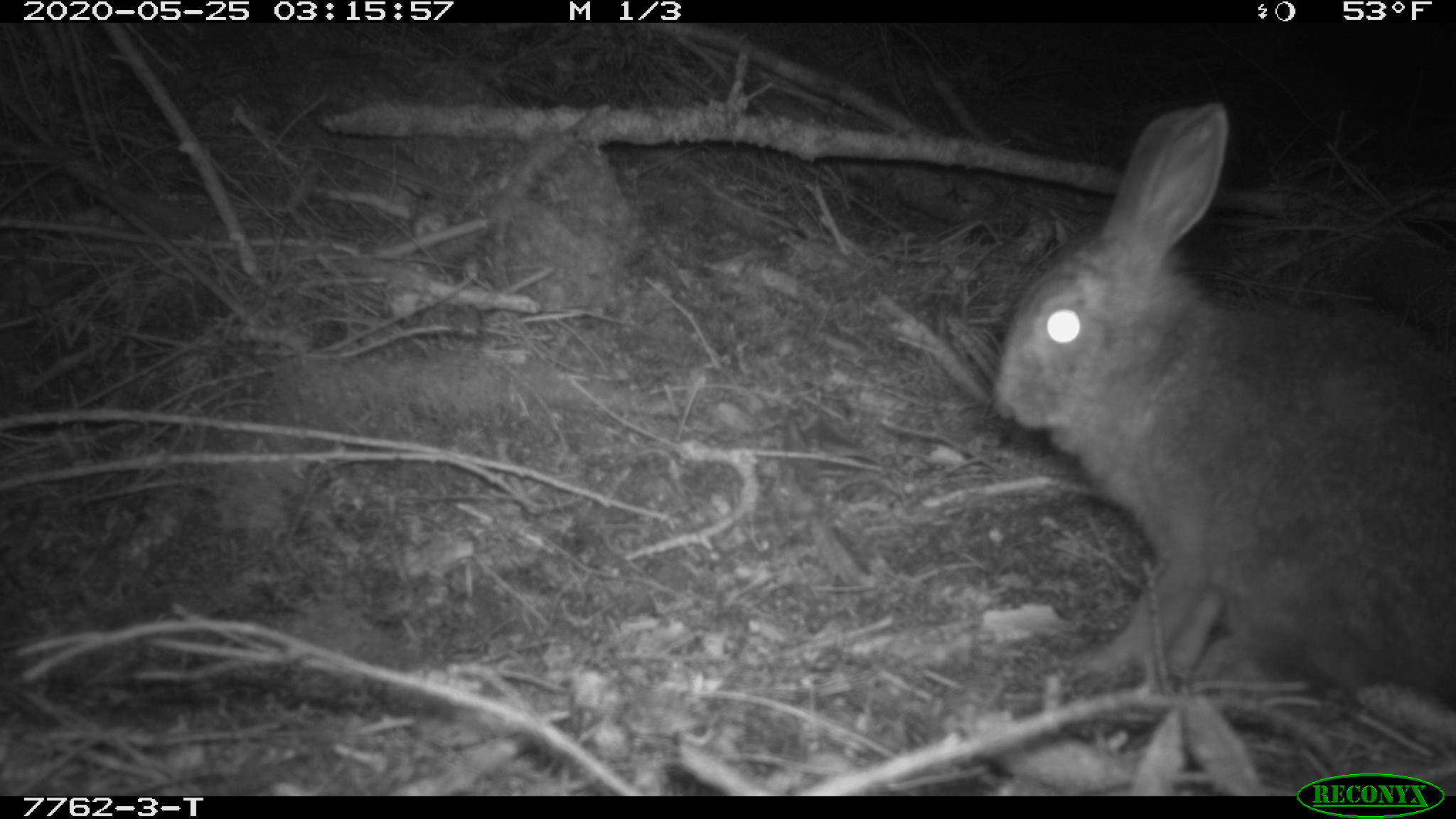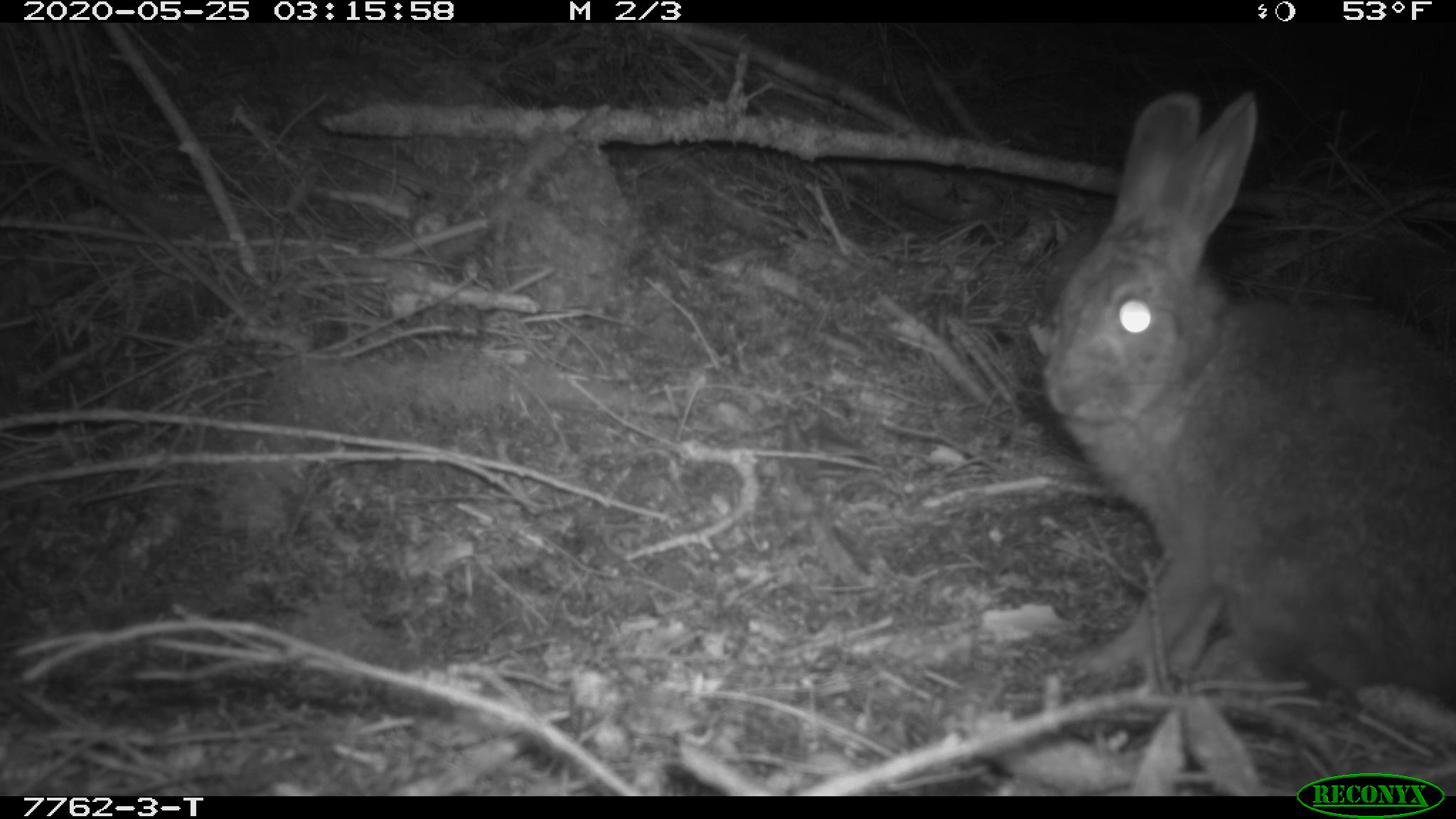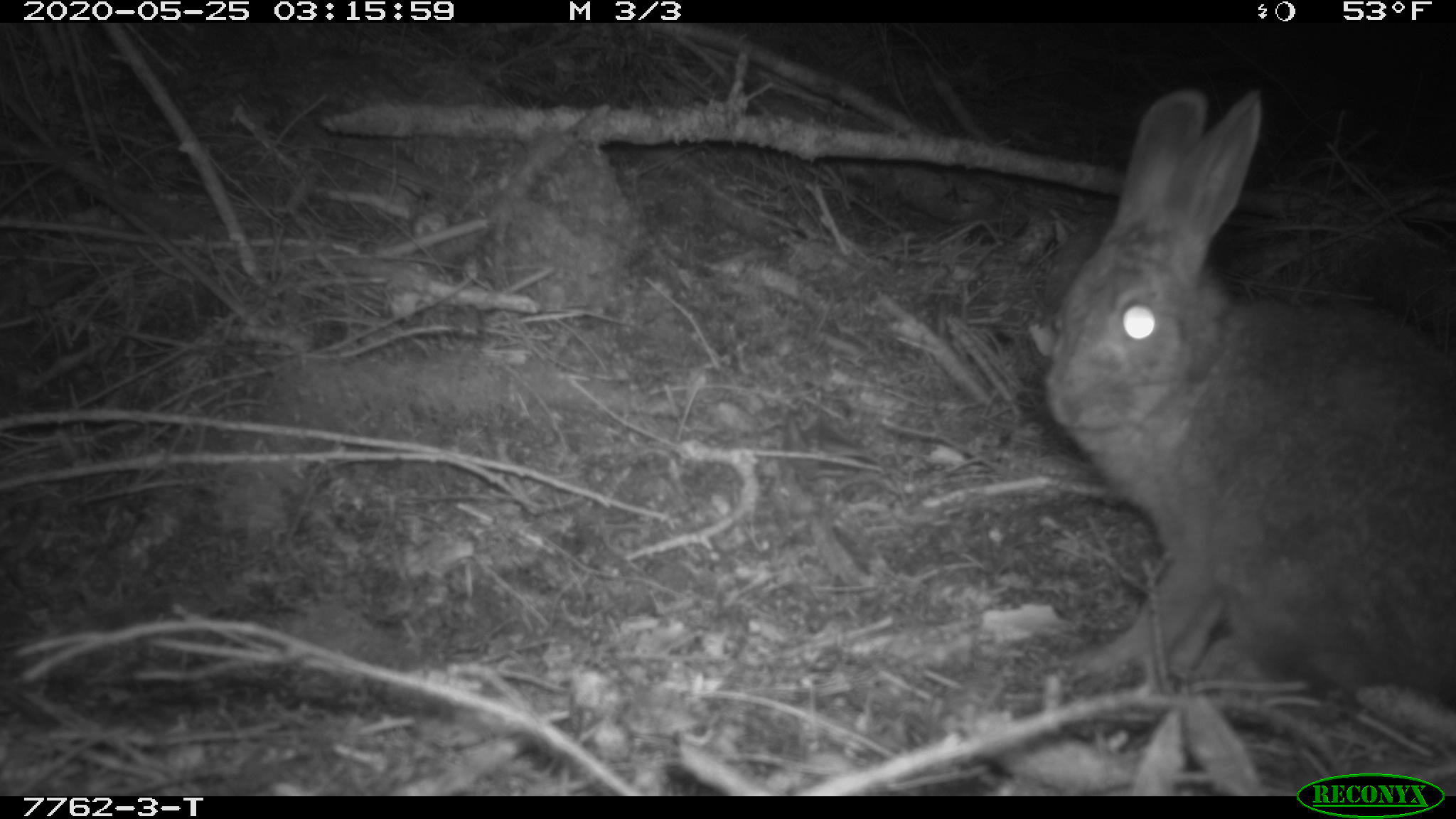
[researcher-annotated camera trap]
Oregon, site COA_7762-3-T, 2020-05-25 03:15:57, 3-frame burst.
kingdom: Animalia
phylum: Chordata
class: Mammalia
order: Lagomorpha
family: Leporidae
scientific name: Leporidae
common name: hares and rabbits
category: leporidae family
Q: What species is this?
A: Leporidae family (hares and rabbits) (Leporidae).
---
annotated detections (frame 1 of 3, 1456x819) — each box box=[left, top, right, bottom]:
leporidae family: box=[989, 96, 1447, 727]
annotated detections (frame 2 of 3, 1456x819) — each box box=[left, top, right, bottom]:
leporidae family: box=[1031, 94, 1450, 721]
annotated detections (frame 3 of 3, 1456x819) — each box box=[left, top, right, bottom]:
leporidae family: box=[1044, 88, 1447, 719]